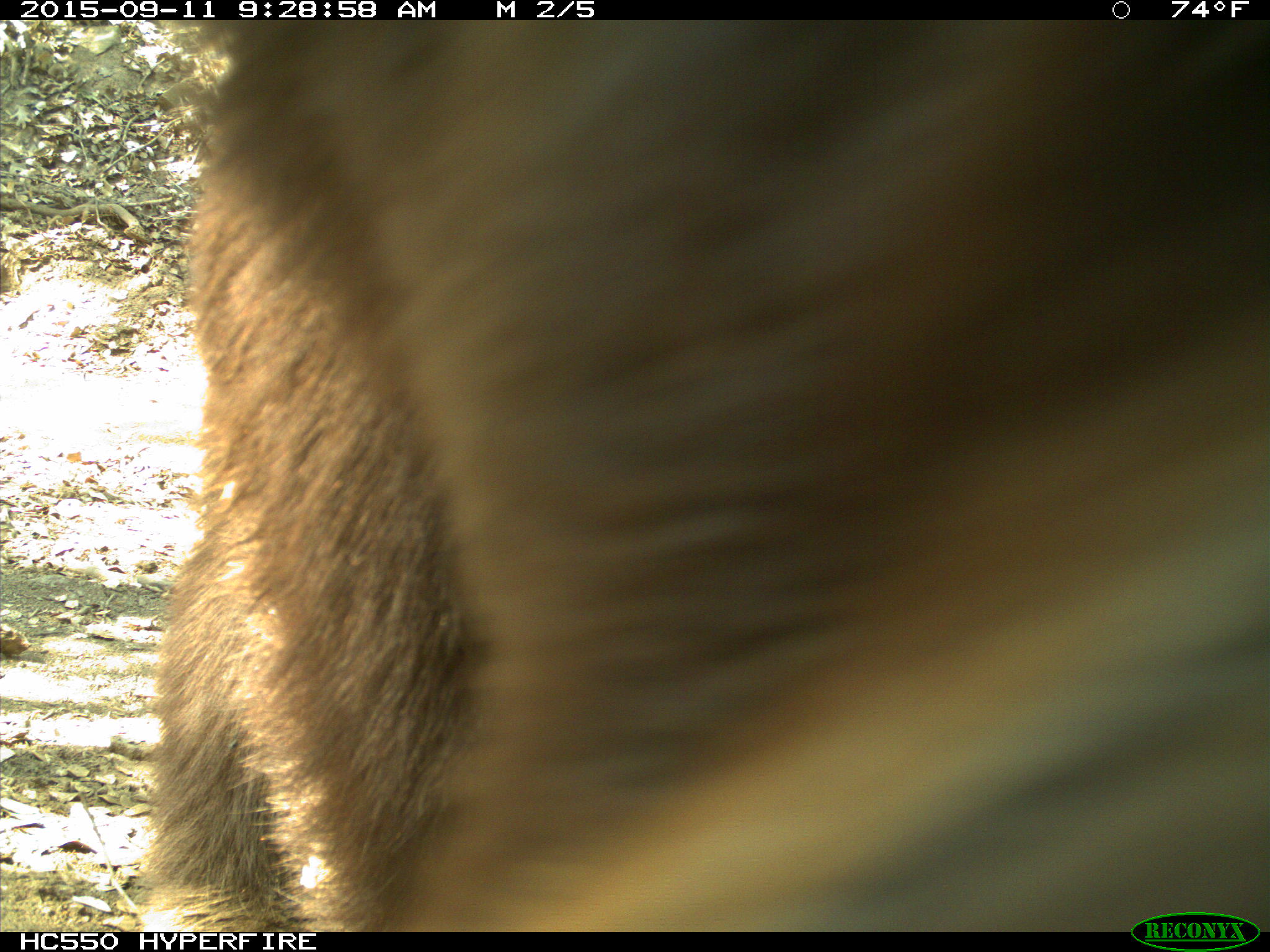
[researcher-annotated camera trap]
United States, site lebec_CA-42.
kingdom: Animalia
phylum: Chordata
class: Mammalia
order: Carnivora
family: Ursidae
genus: Ursus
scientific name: Ursus americanus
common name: american black bear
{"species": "Ursus americanus (american black bear)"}